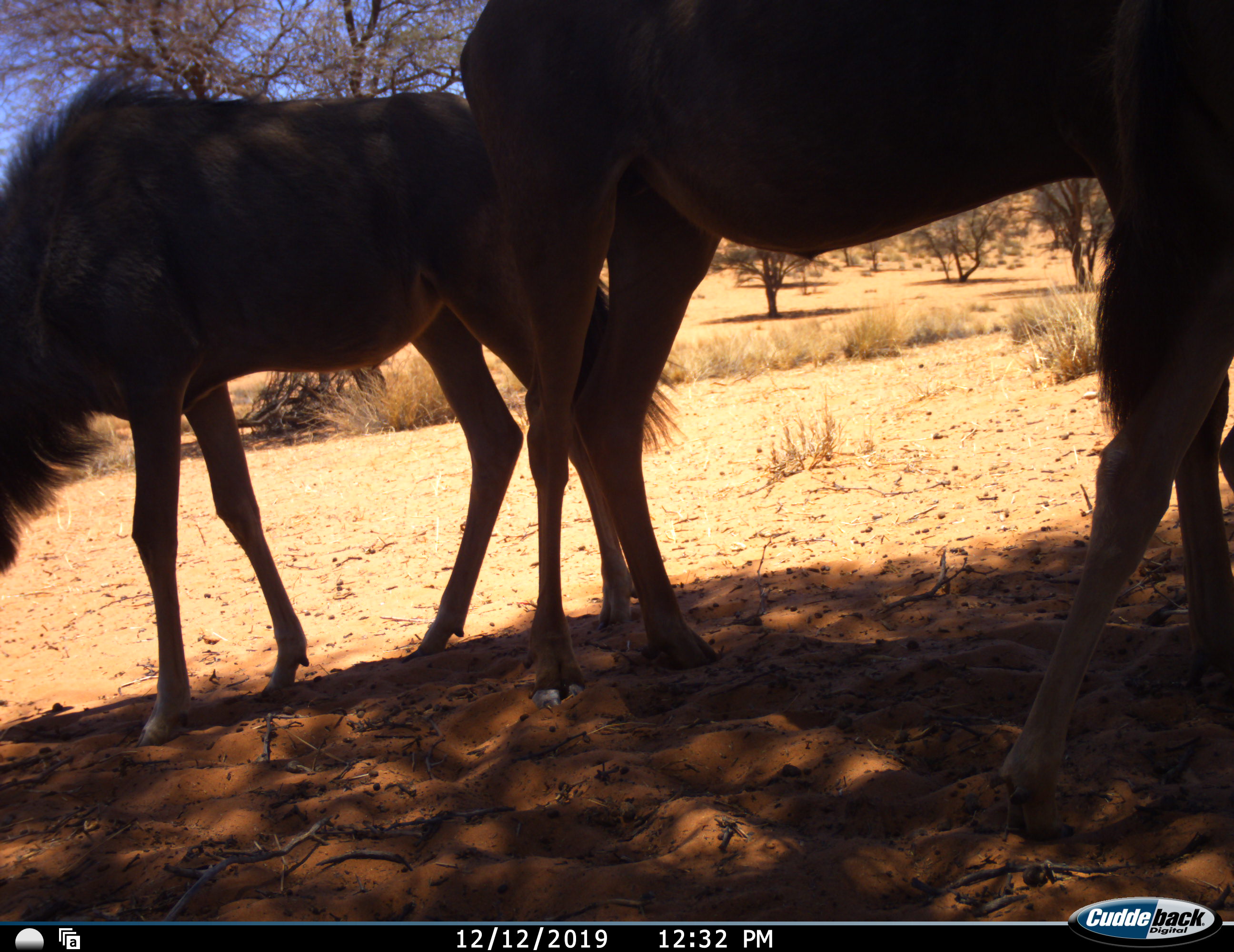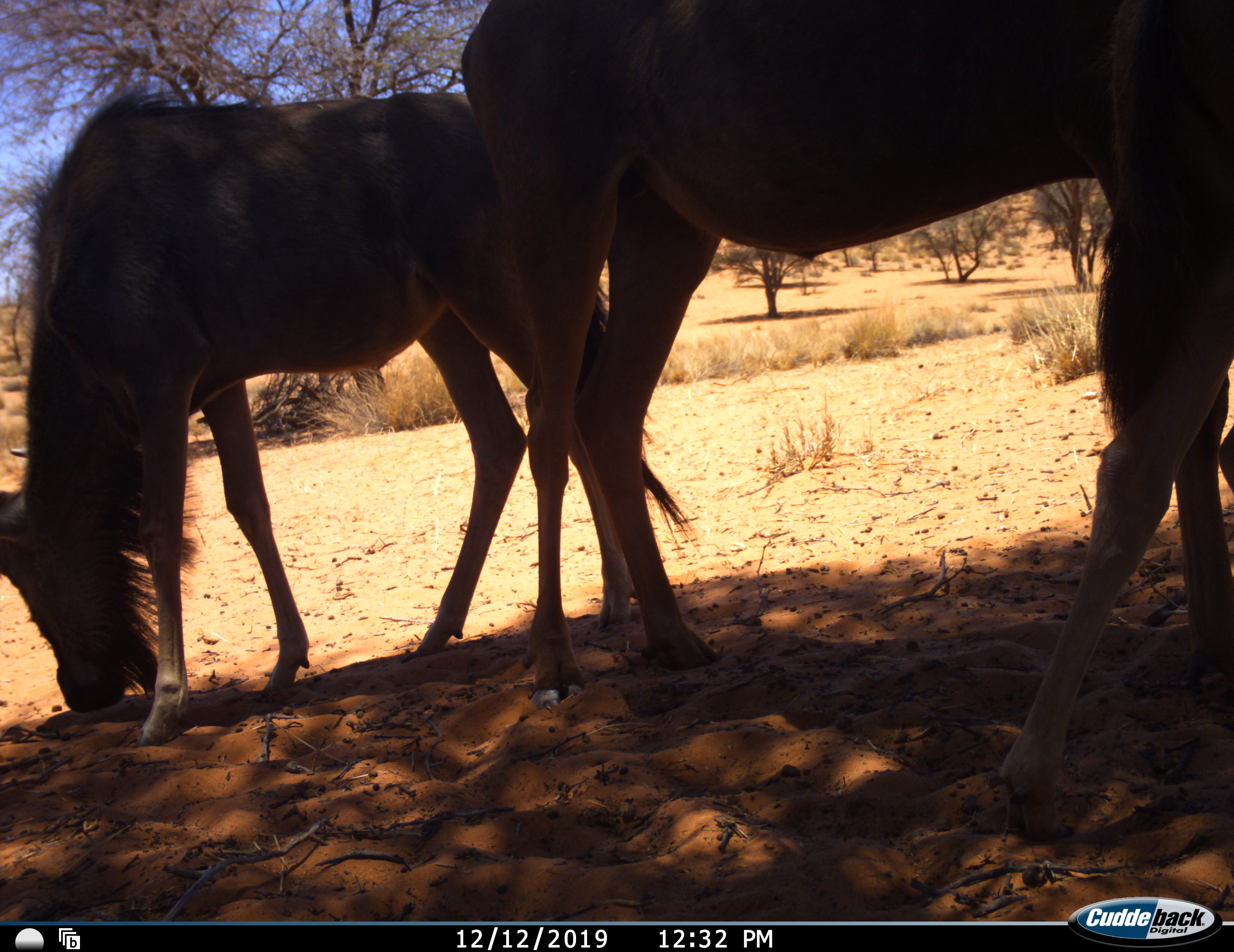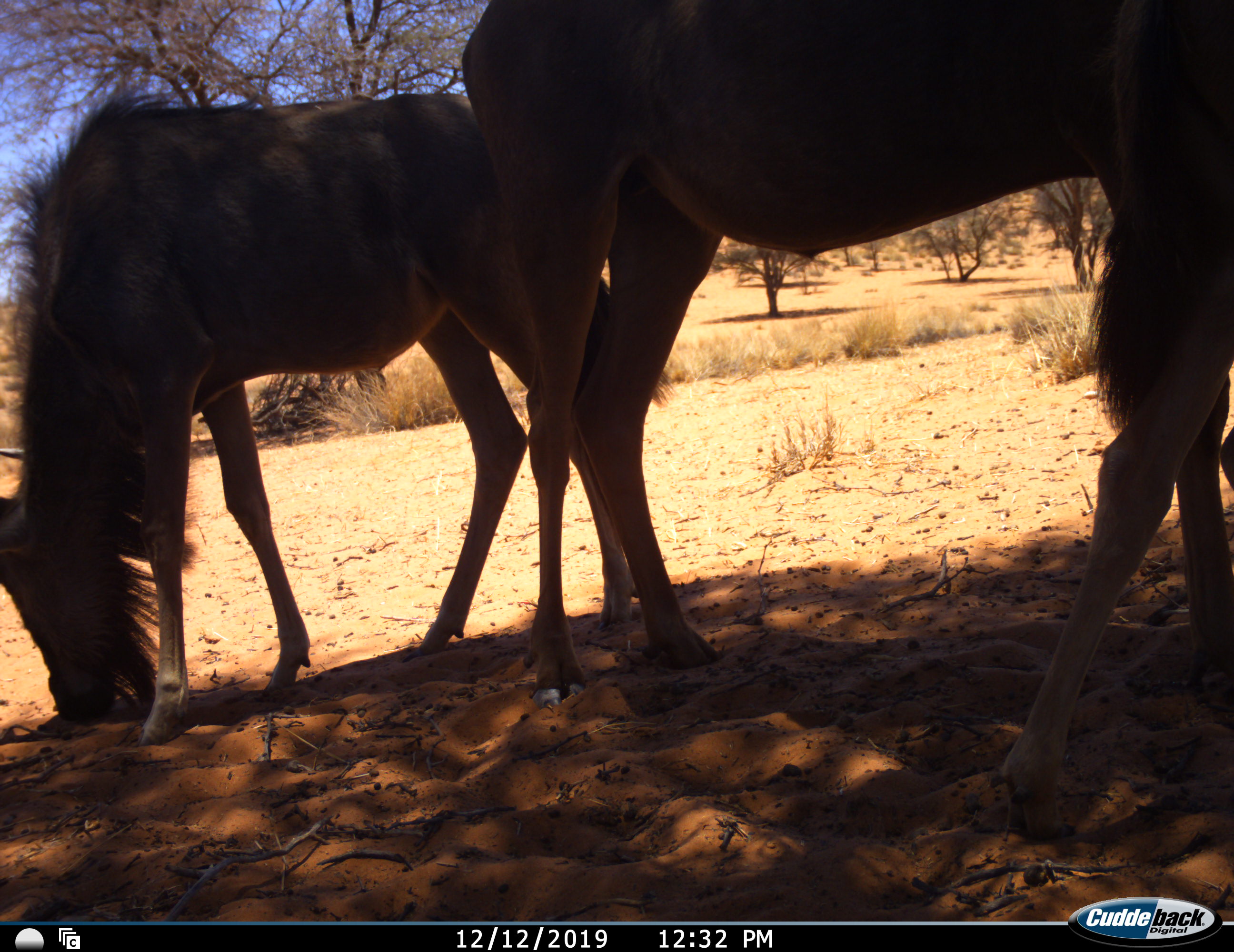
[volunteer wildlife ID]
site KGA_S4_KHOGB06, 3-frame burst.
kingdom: Animalia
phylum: Chordata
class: Mammalia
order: Artiodactyla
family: Bovidae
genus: Connochaetes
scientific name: Connochaetes taurinus taurinus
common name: blue wildebeest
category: wildebeestblue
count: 2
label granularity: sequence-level